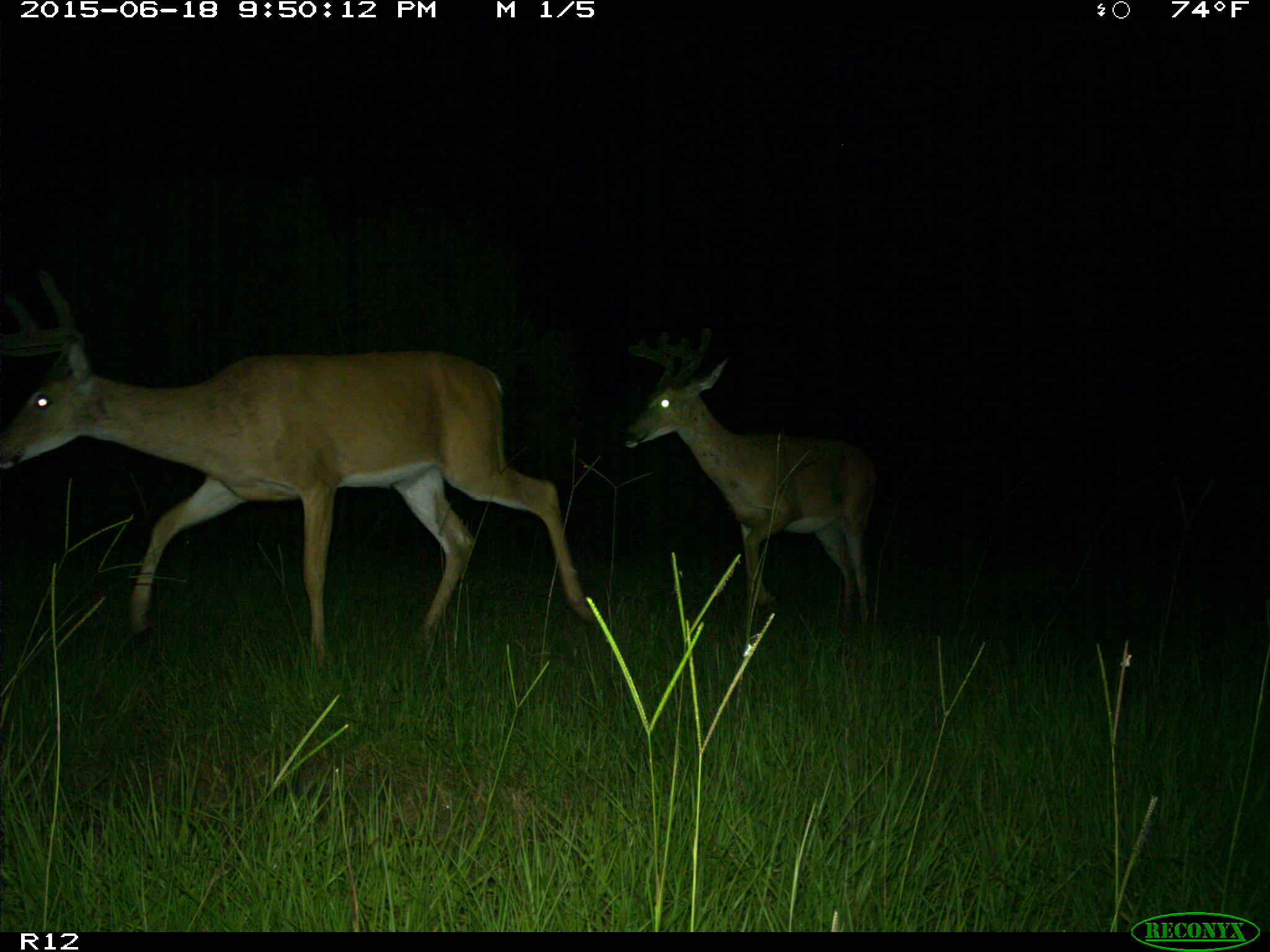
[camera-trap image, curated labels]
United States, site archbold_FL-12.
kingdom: Animalia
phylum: Chordata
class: Mammalia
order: Artiodactyla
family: Cervidae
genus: Odocoileus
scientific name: Odocoileus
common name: deer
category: unidentified deer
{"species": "unidentified deer (deer) (Odocoileus)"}